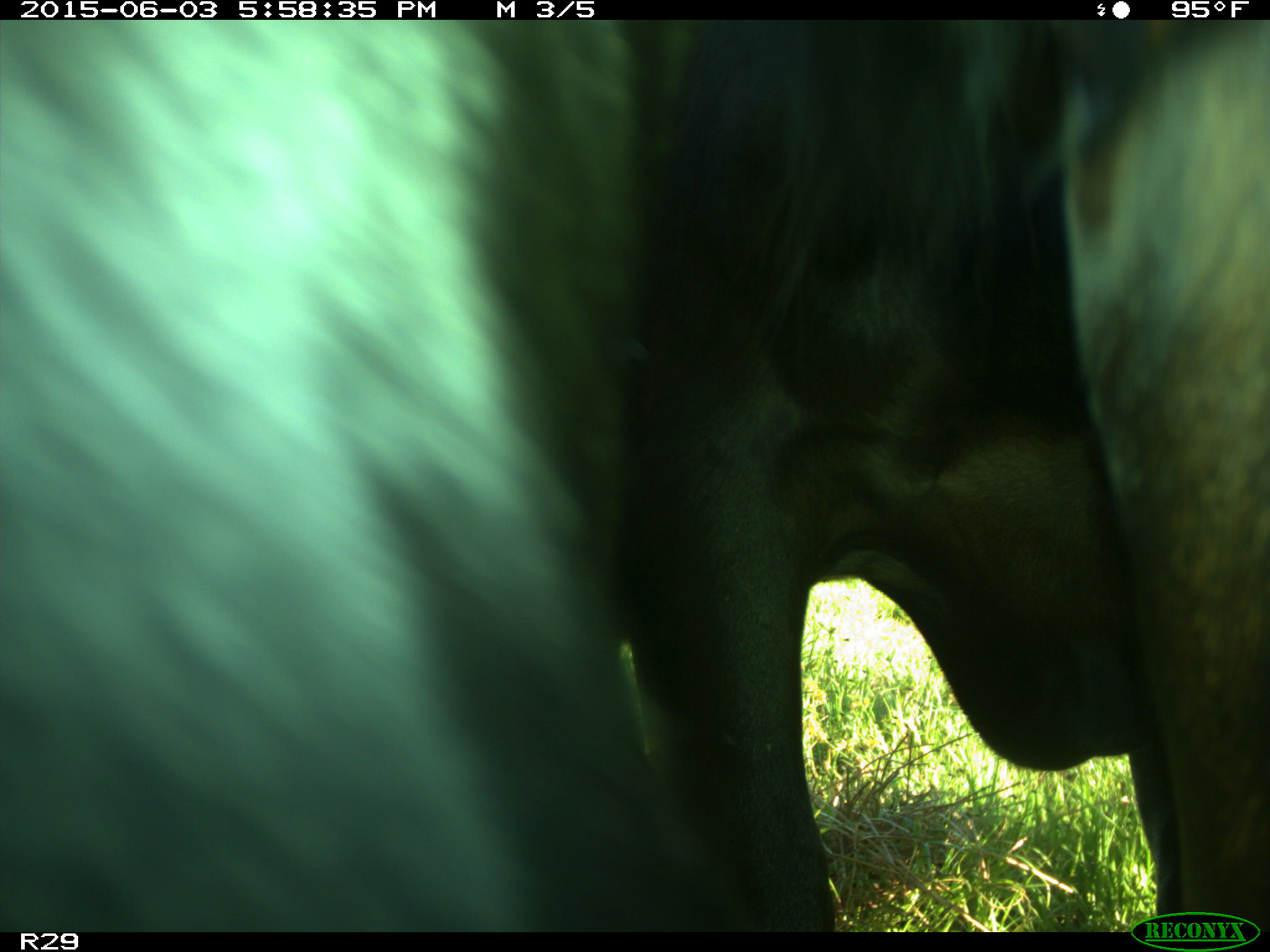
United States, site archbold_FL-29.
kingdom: Animalia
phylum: Chordata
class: Mammalia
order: Artiodactyla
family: Bovidae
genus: Bos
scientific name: Bos taurus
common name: domestic cow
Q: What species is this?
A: Bos taurus (domestic cow).